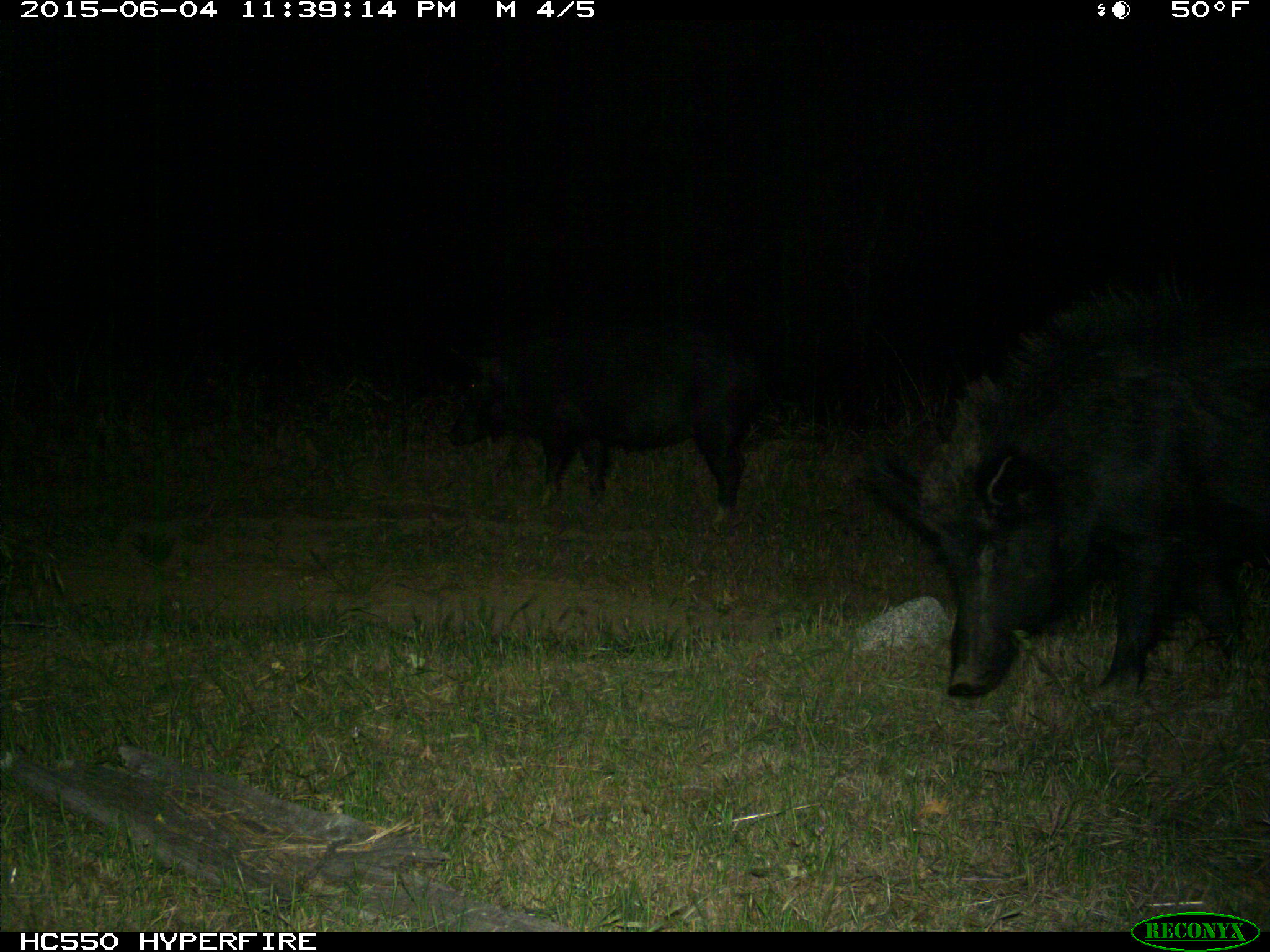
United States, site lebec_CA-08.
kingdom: Animalia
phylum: Chordata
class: Mammalia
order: Artiodactyla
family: Suidae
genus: Sus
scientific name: Sus scrofa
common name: wild boar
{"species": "Sus scrofa (wild boar)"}